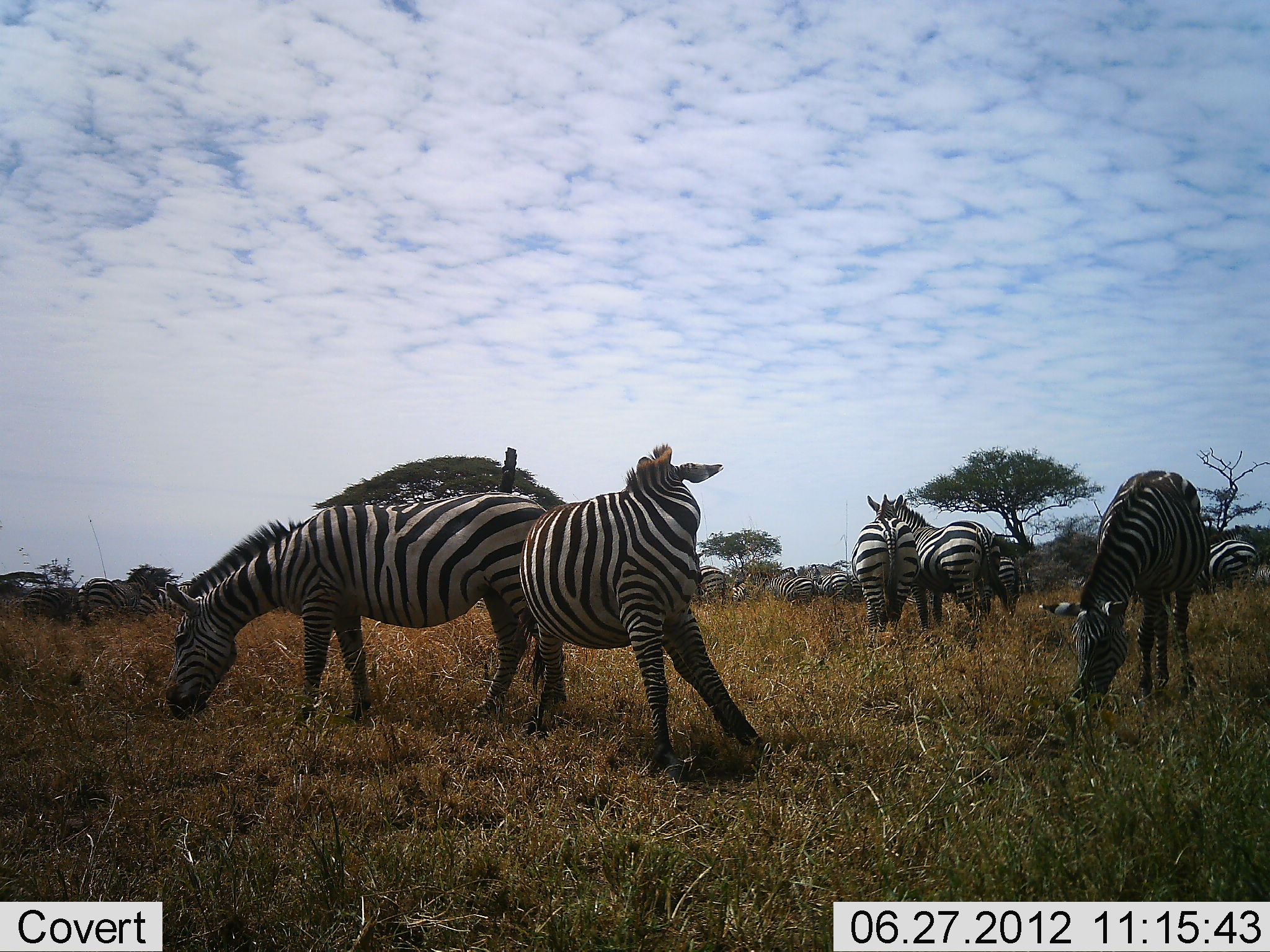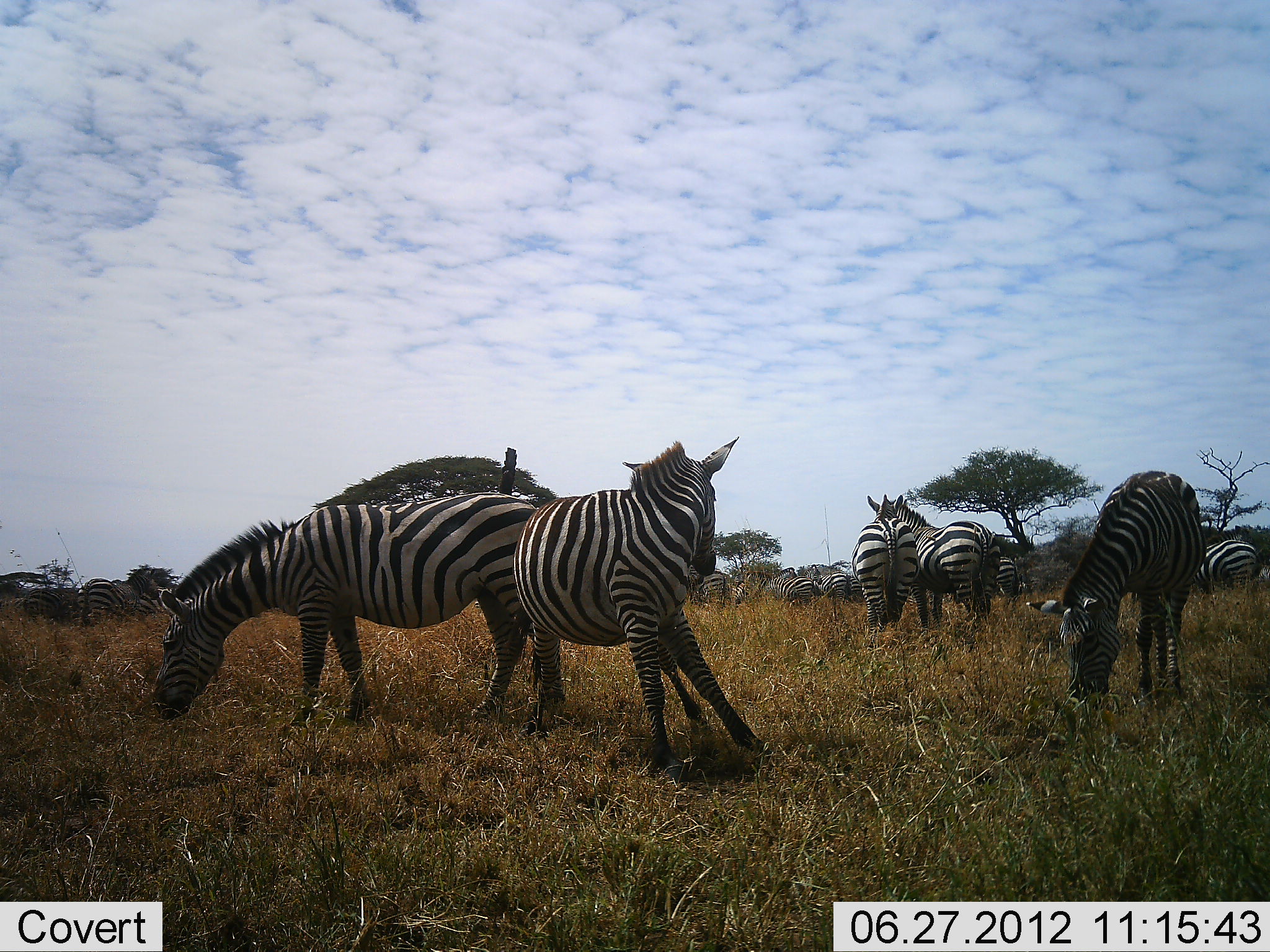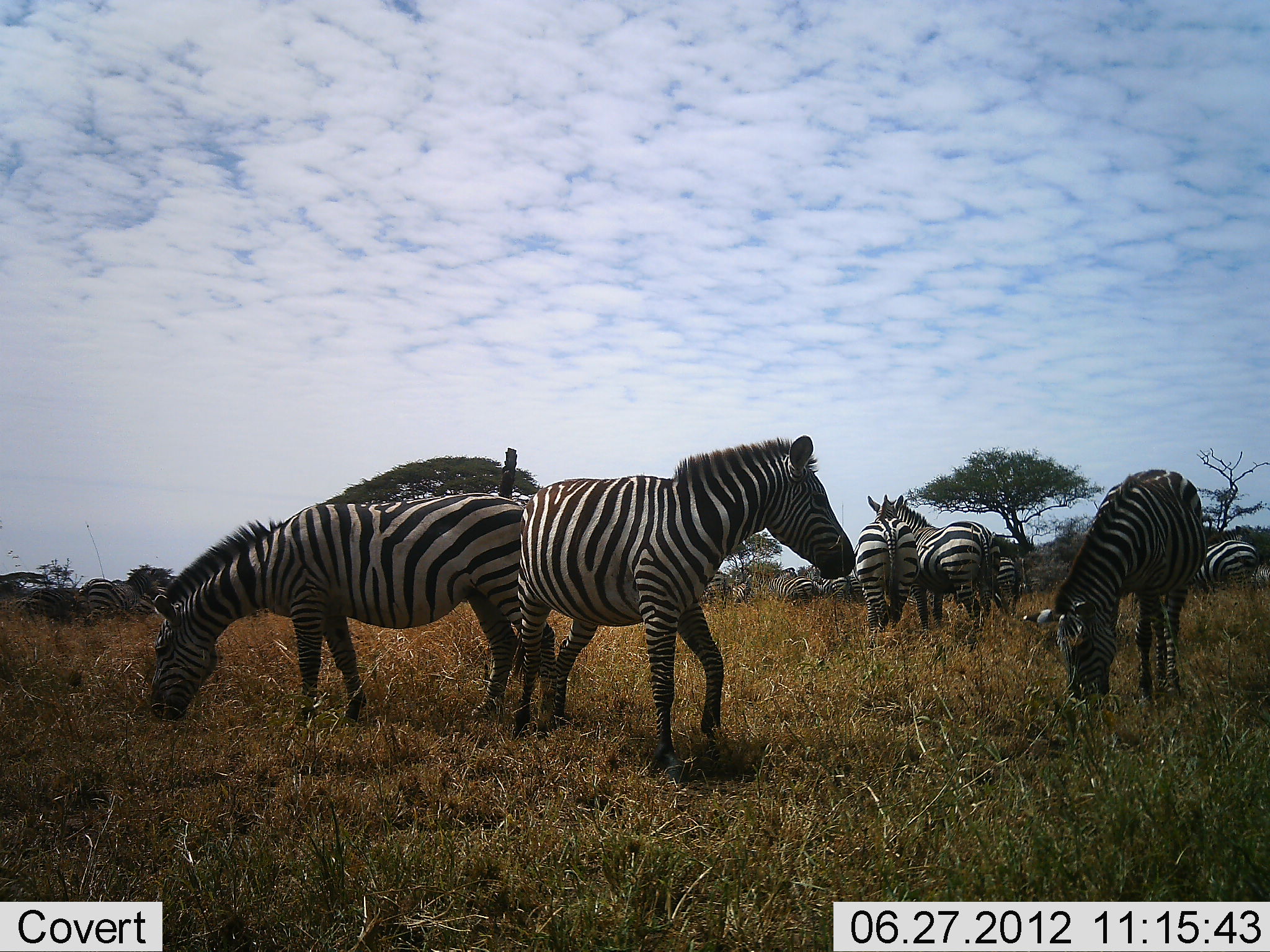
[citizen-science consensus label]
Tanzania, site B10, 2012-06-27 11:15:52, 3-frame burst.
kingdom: Animalia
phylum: Chordata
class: Mammalia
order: Perissodactyla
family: Equidae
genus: Equus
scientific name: Equus quagga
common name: plains zebra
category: zebra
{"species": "zebra (plains zebra) (Equus quagga)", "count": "11-50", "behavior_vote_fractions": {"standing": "70%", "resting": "0%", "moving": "20%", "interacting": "30%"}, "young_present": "0%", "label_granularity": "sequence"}